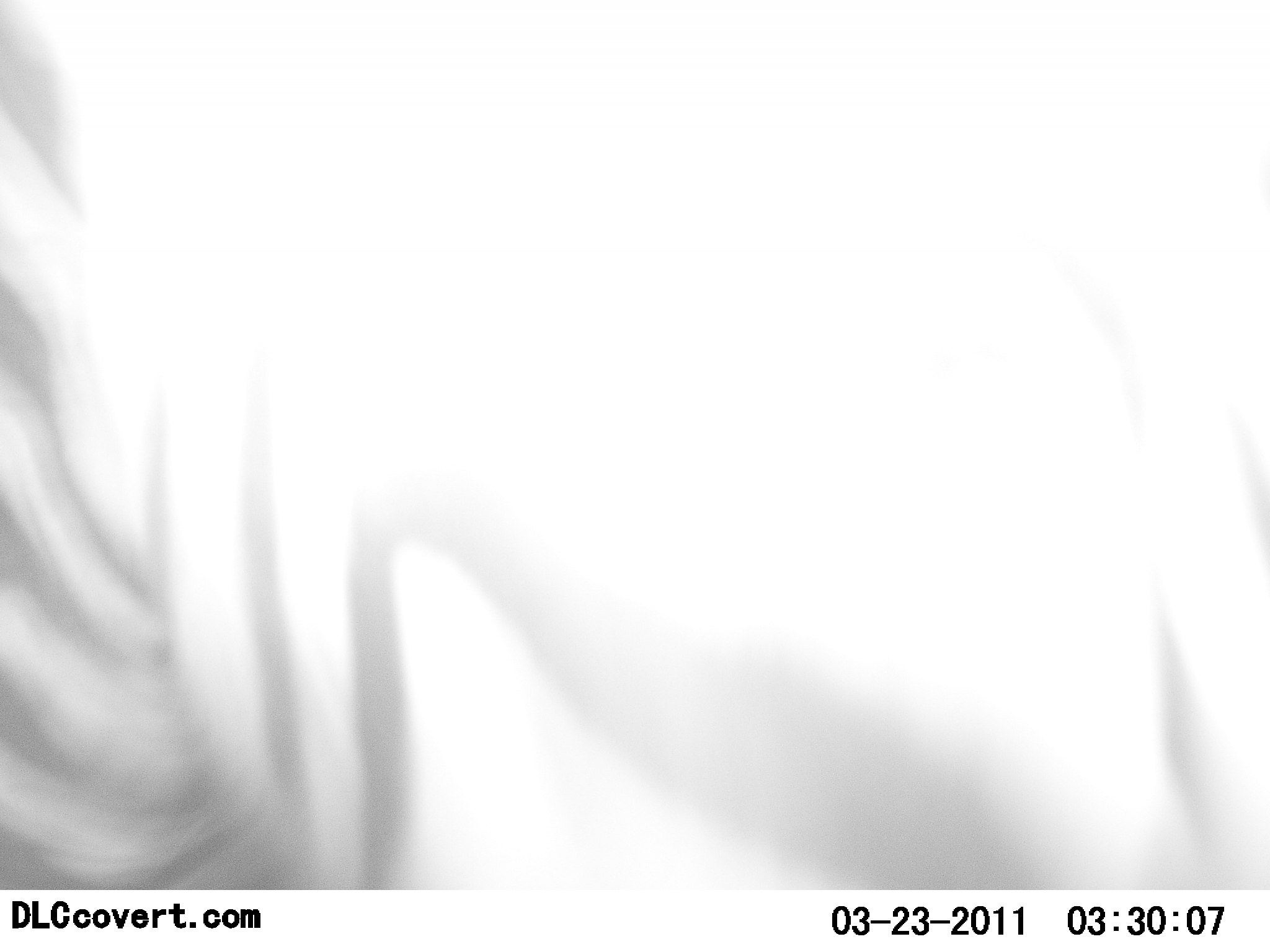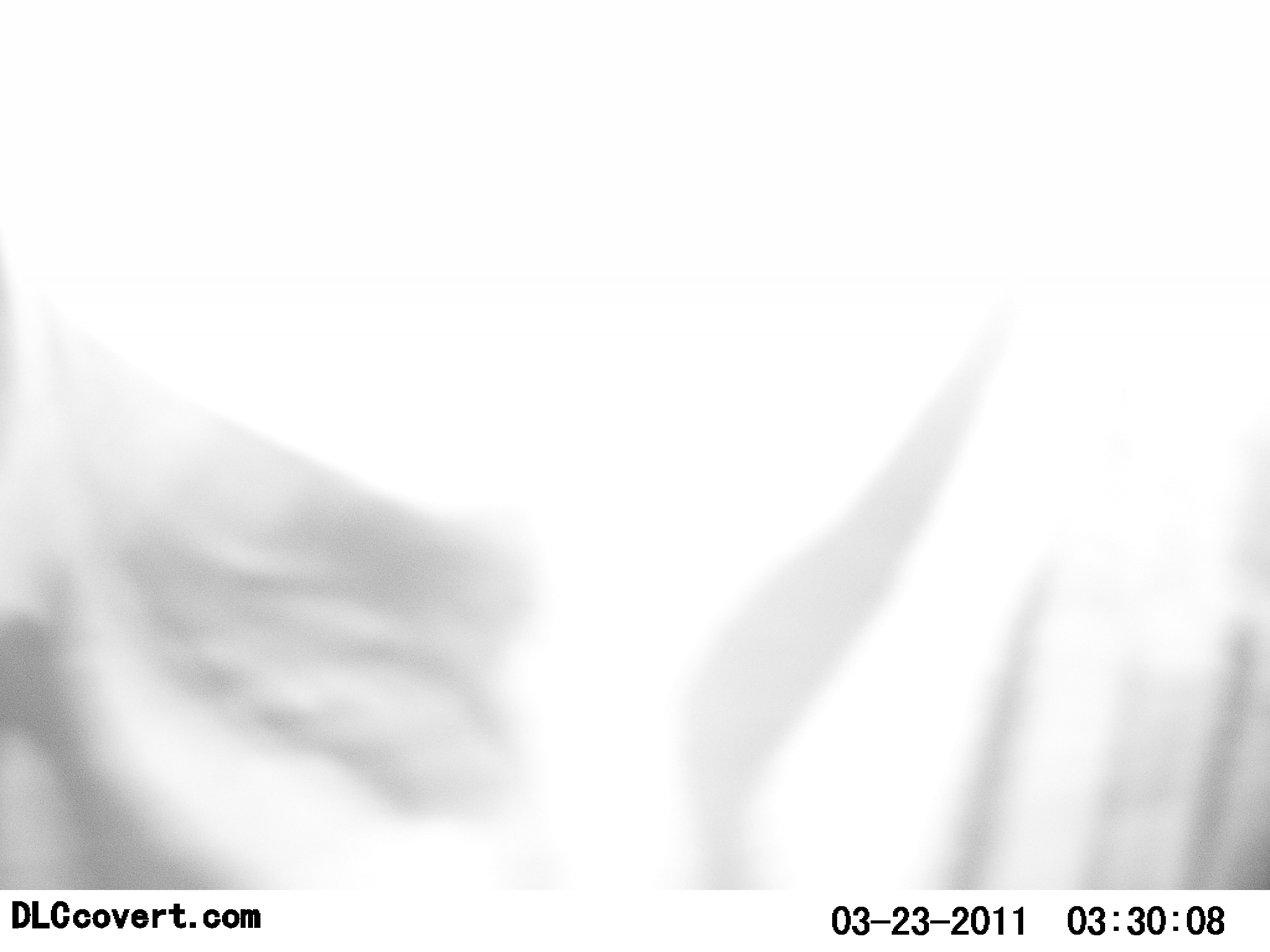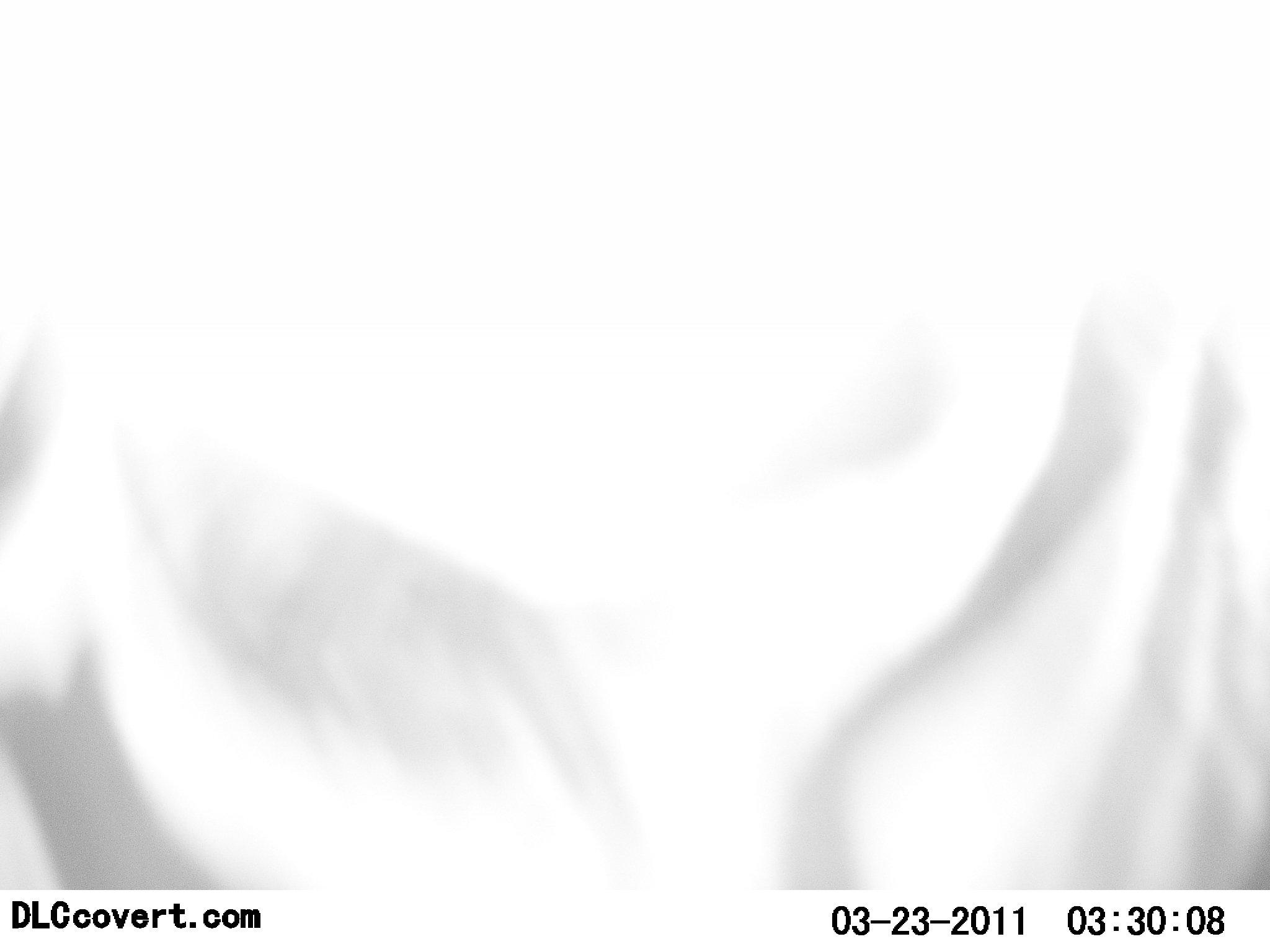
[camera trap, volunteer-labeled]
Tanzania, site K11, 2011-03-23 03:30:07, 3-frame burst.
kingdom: Animalia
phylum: Chordata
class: Mammalia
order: Perissodactyla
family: Equidae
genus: Equus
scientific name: Equus quagga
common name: plains zebra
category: zebra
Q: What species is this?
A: Zebra (plains zebra) (Equus quagga).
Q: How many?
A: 1.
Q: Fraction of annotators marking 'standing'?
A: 47%.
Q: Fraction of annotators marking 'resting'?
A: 0%.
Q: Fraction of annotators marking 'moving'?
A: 53%.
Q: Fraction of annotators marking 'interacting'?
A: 7%.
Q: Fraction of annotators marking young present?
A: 0%.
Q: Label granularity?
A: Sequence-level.